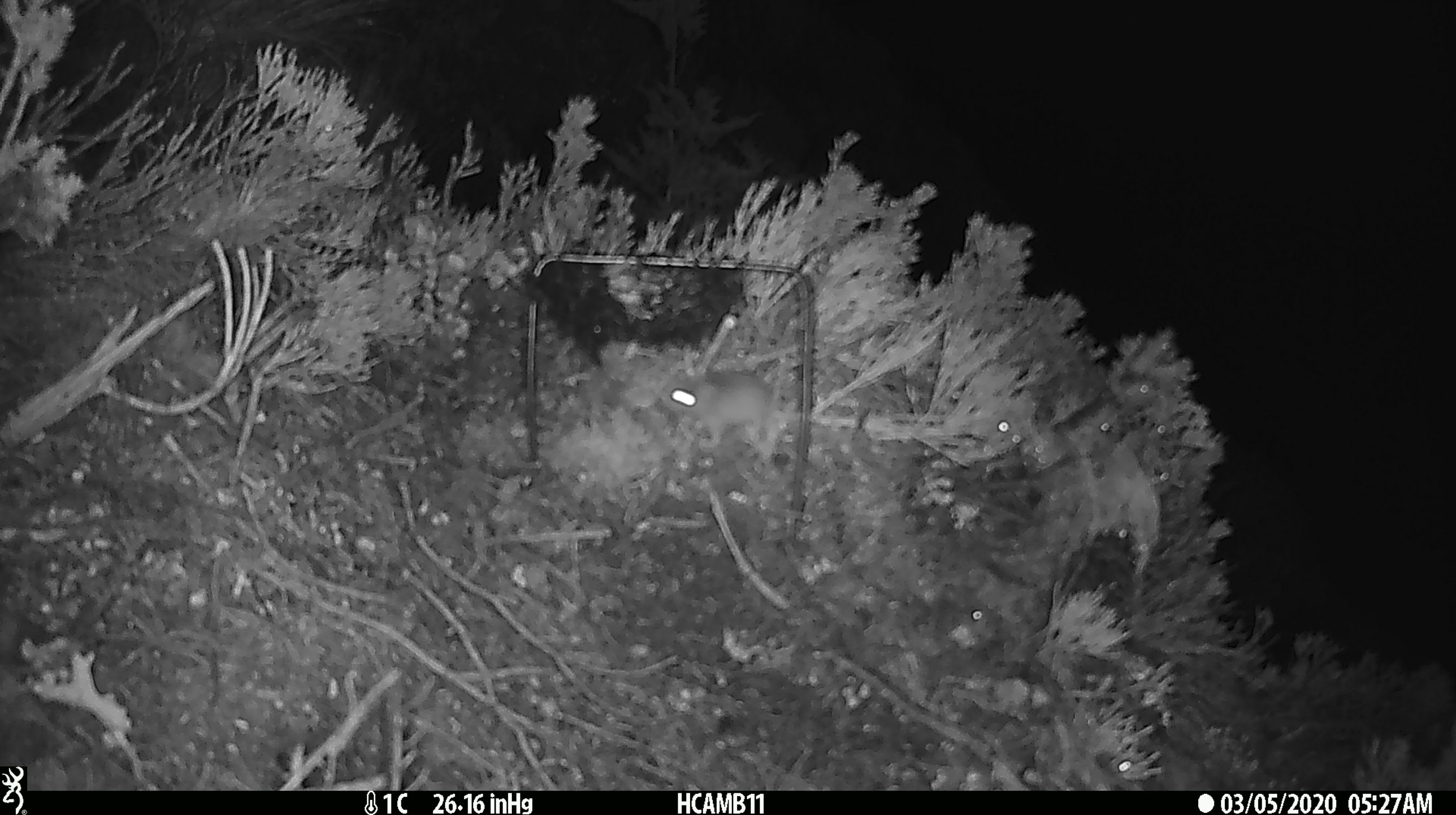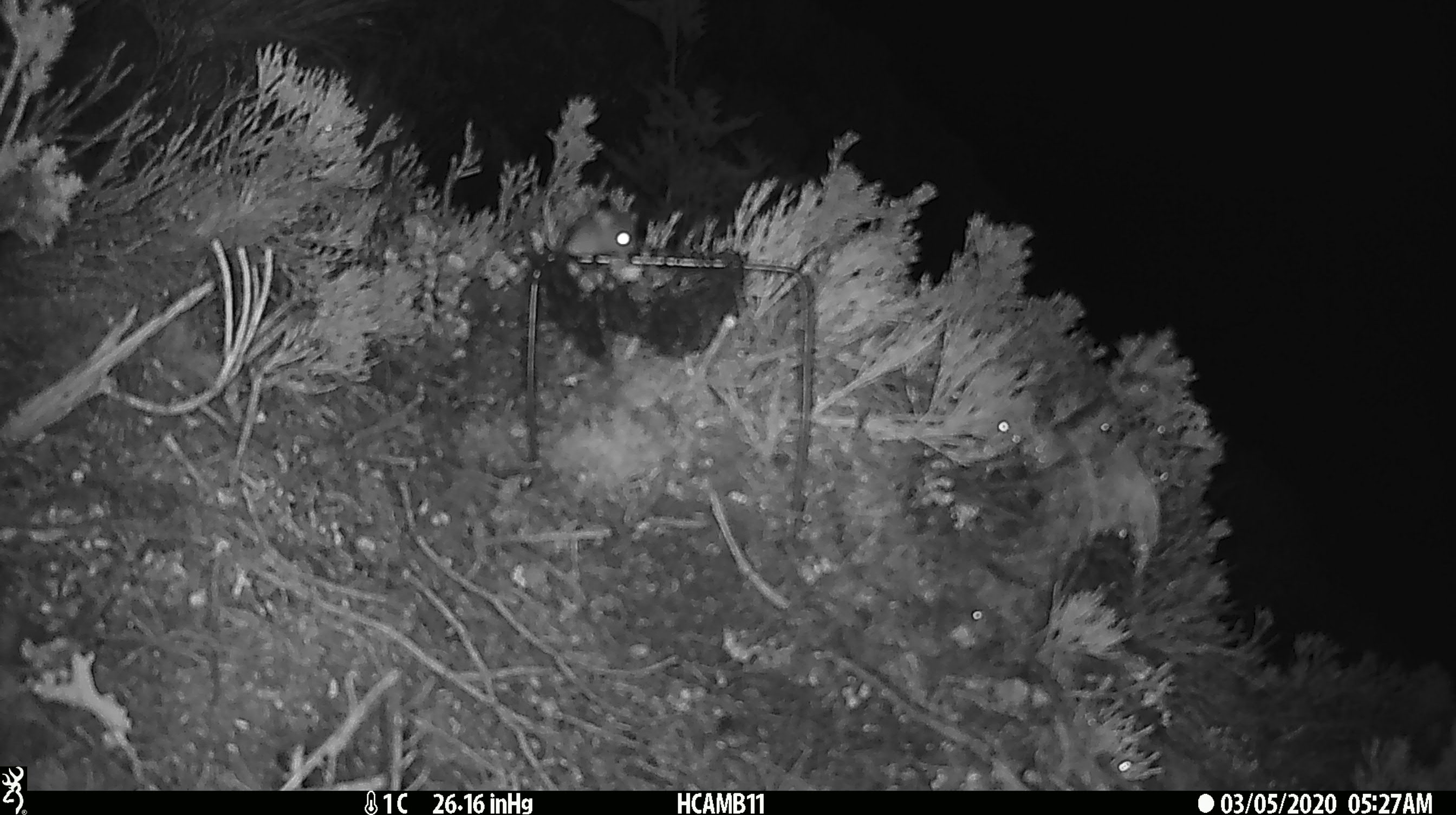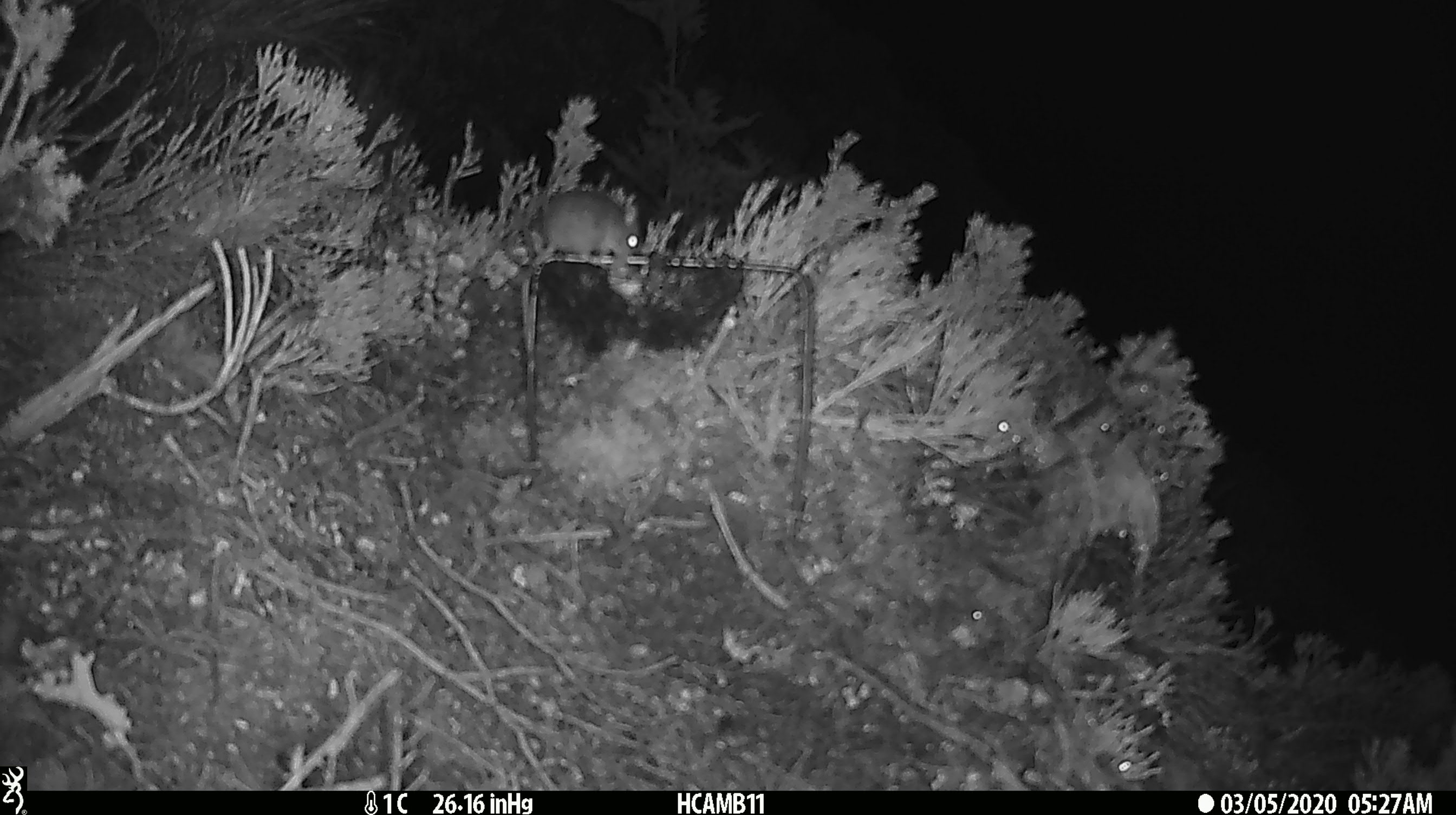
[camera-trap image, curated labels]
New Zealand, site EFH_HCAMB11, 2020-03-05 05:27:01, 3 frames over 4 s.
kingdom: Animalia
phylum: Chordata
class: Mammalia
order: Rodentia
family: Muridae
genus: Mus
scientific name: Mus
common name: mouse